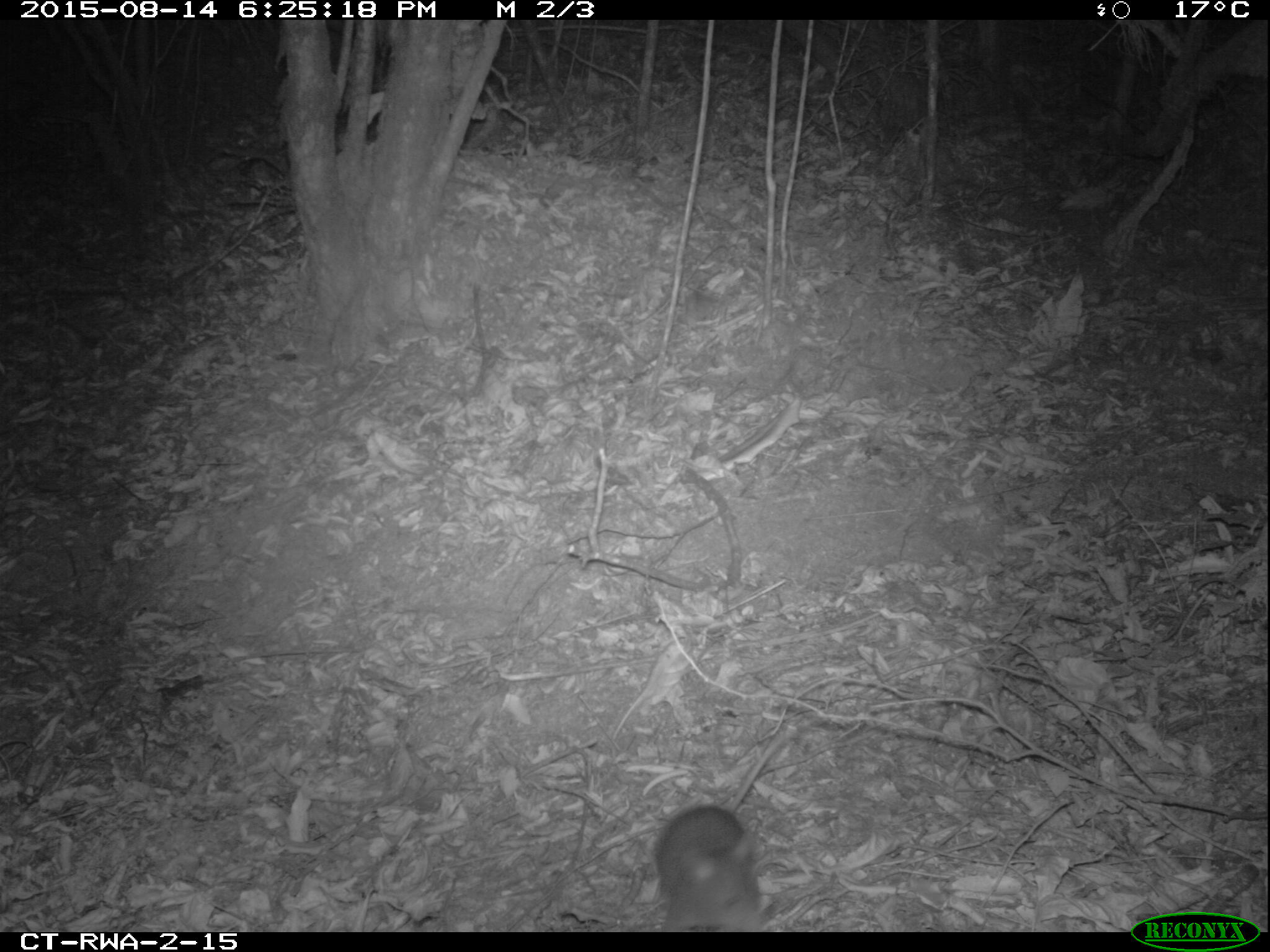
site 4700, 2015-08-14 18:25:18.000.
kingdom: Animalia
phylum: Chordata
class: Mammalia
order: Rodentia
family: Nesomyidae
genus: Cricetomys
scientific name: Cricetomys gambianus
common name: african giant pouched rat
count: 1